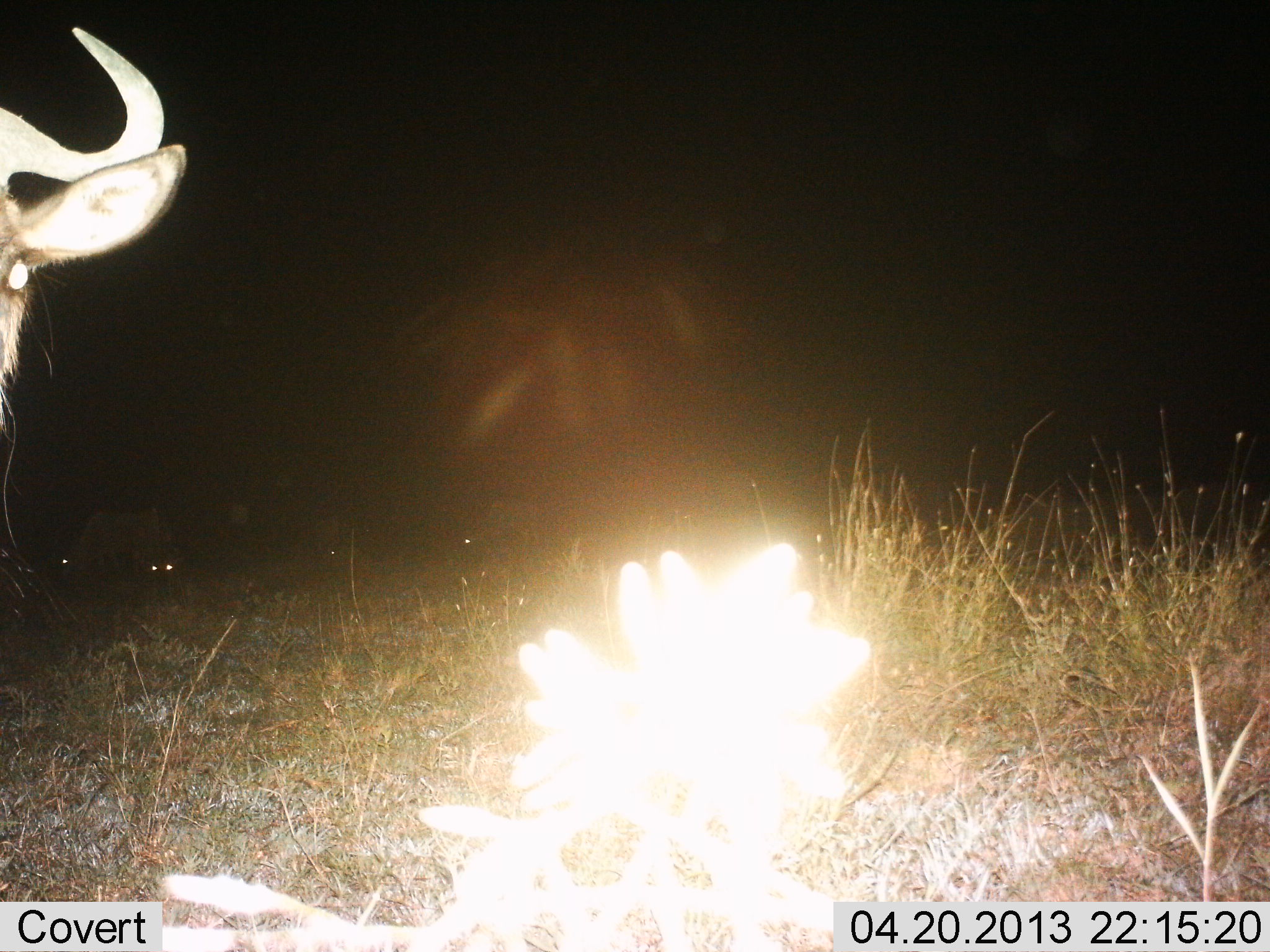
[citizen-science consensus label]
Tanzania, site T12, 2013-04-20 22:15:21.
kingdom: Animalia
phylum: Chordata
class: Mammalia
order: Artiodactyla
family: Bovidae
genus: Connochaetes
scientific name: Connochaetes taurinus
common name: blue wildebeest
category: wildebeest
Wildebeest (blue wildebeest) (Connochaetes taurinus), count 1. Behavior (volunteer vote fractions): standing 85%, resting 15%, moving 5%, interacting 10%. Young present (vote fraction): 0%. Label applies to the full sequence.